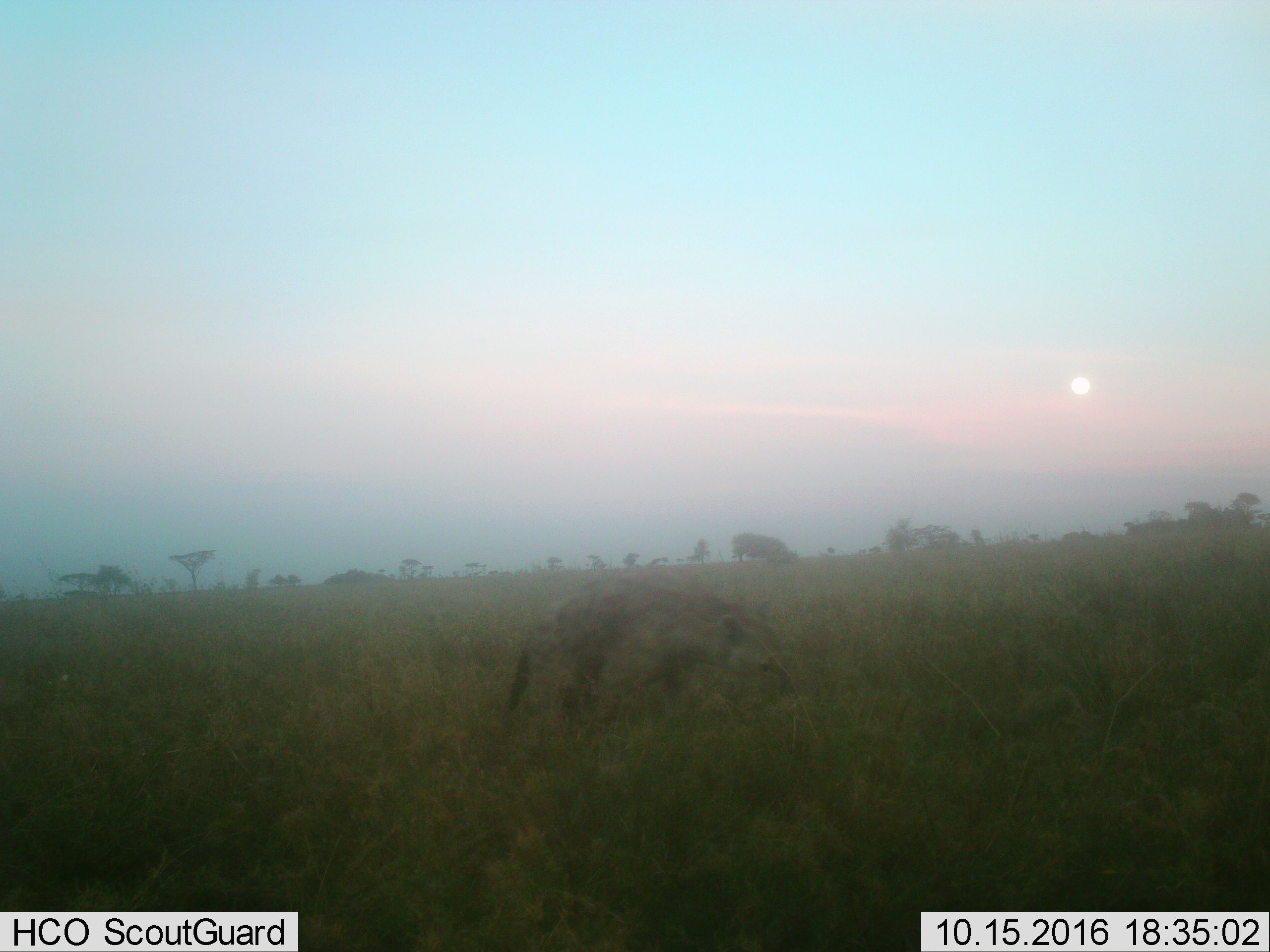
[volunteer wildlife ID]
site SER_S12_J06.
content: unidentified animal